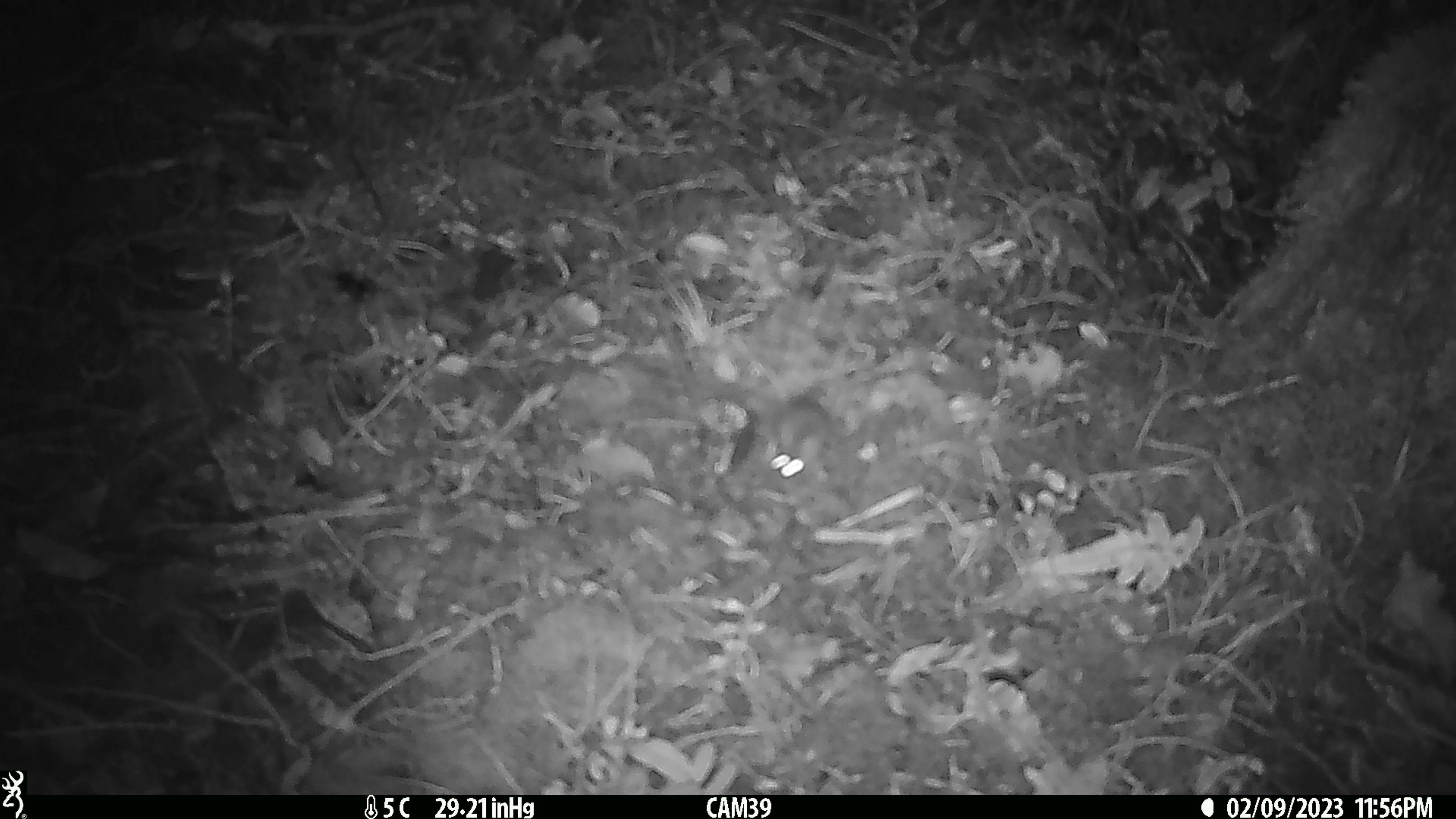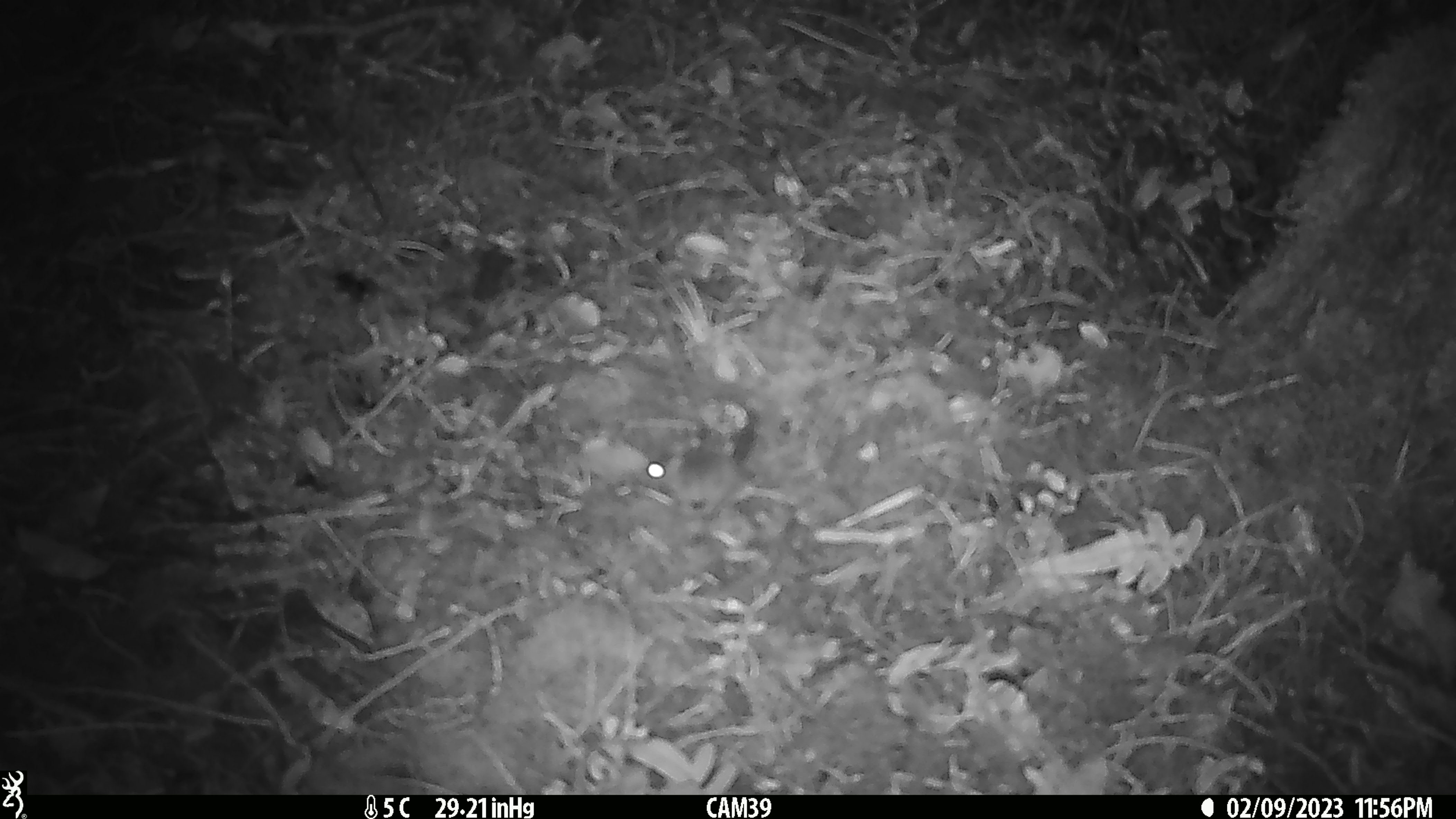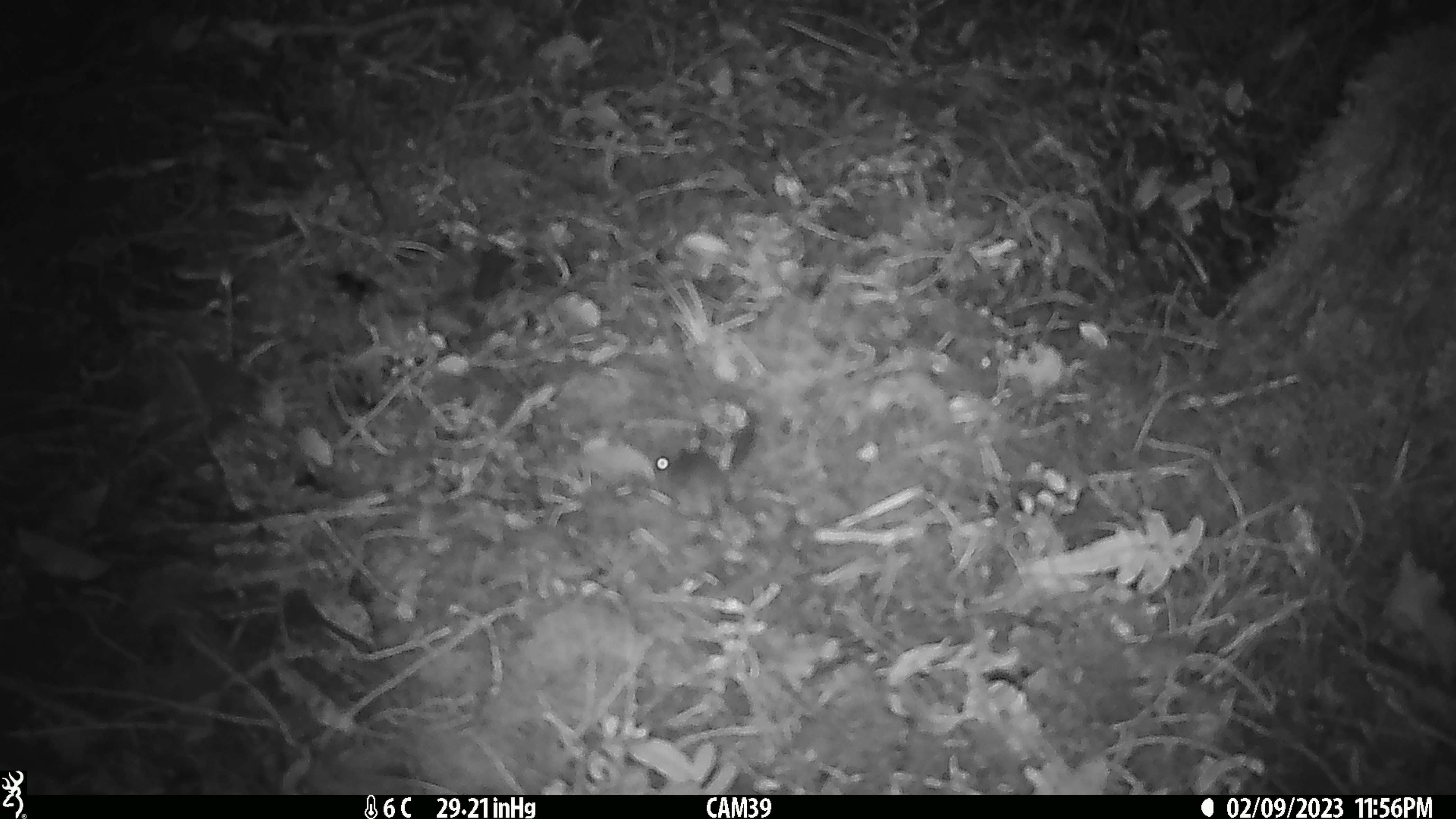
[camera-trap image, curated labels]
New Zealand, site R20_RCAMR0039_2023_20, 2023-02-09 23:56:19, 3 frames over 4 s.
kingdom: Animalia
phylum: Chordata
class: Mammalia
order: Rodentia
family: Muridae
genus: Mus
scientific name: Mus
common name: mouse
Mouse (Mus).